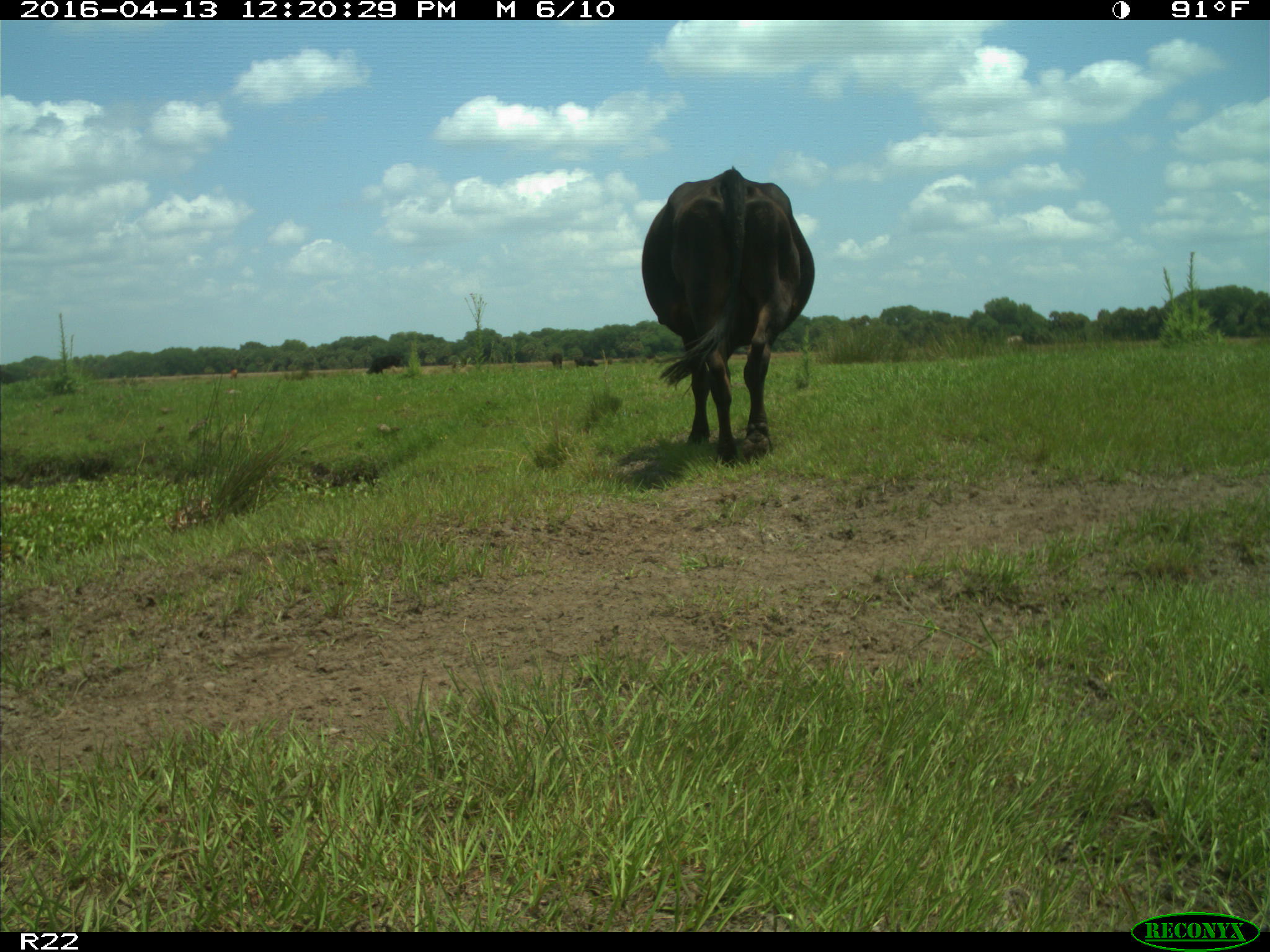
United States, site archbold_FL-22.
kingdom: Animalia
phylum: Chordata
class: Mammalia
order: Artiodactyla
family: Bovidae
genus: Bos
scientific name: Bos taurus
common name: domestic cow